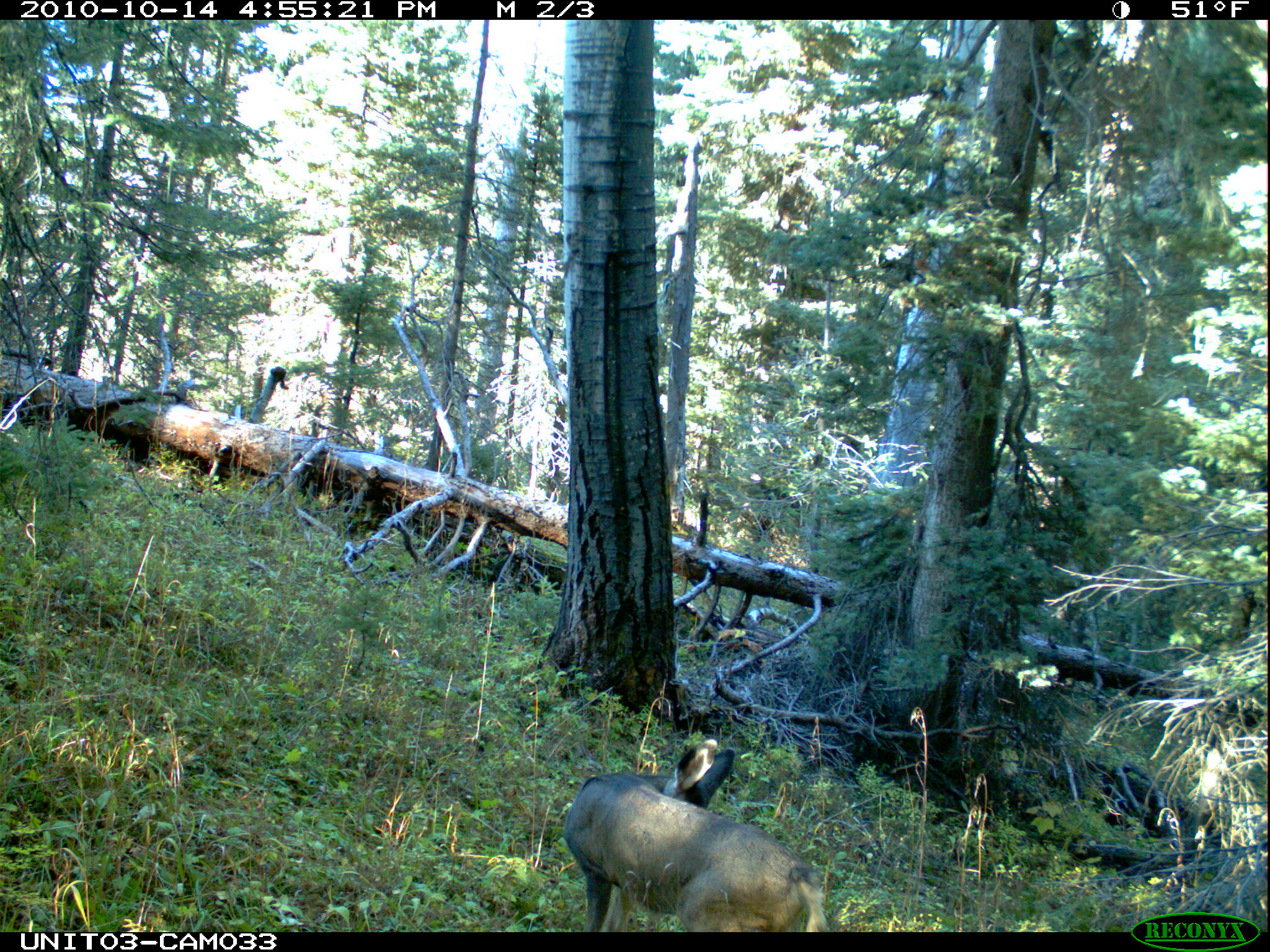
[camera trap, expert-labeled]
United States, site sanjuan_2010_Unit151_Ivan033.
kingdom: Animalia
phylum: Chordata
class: Mammalia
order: Artiodactyla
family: Cervidae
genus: Odocoileus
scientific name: Odocoileus hemionus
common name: mule deer